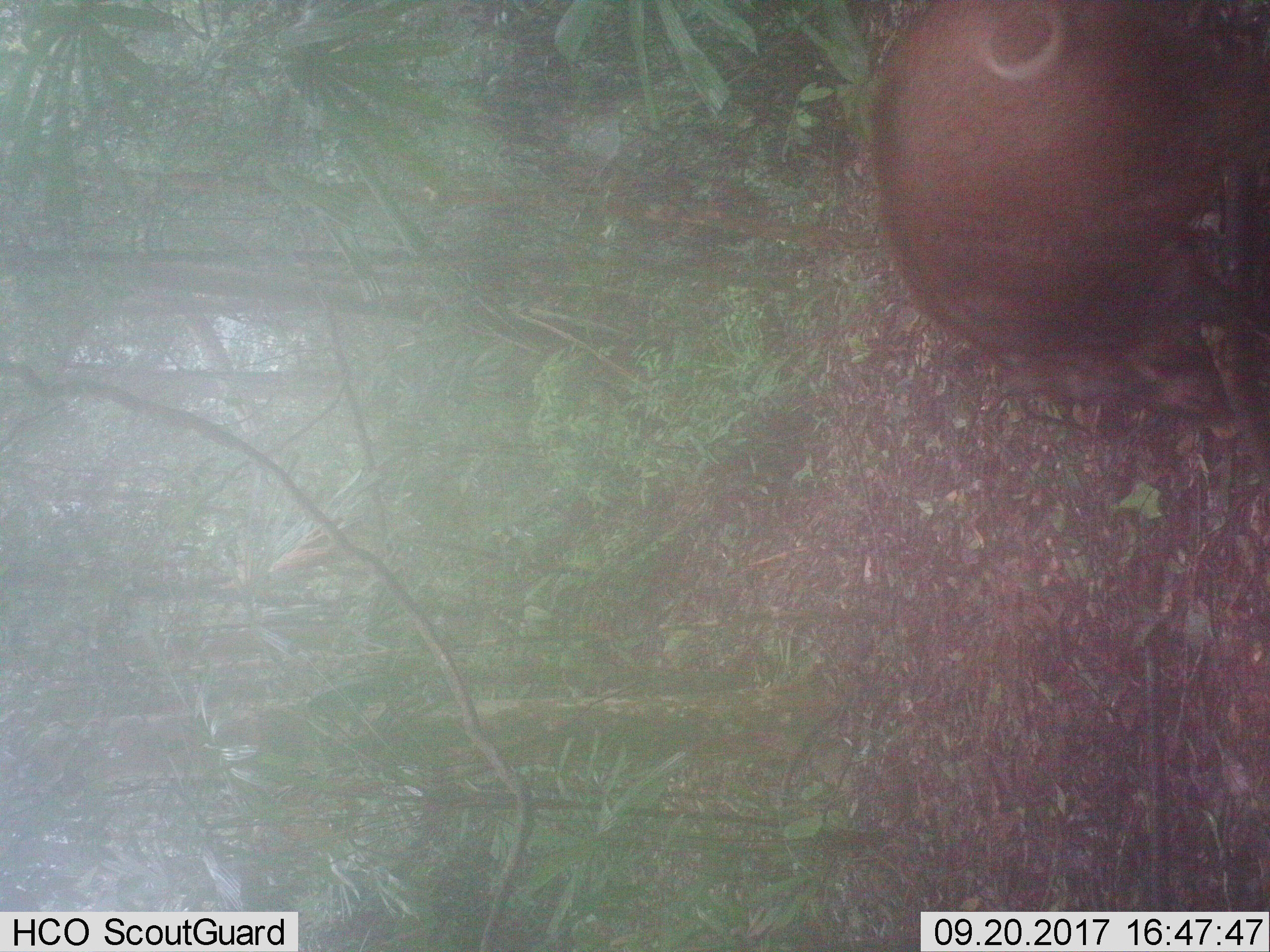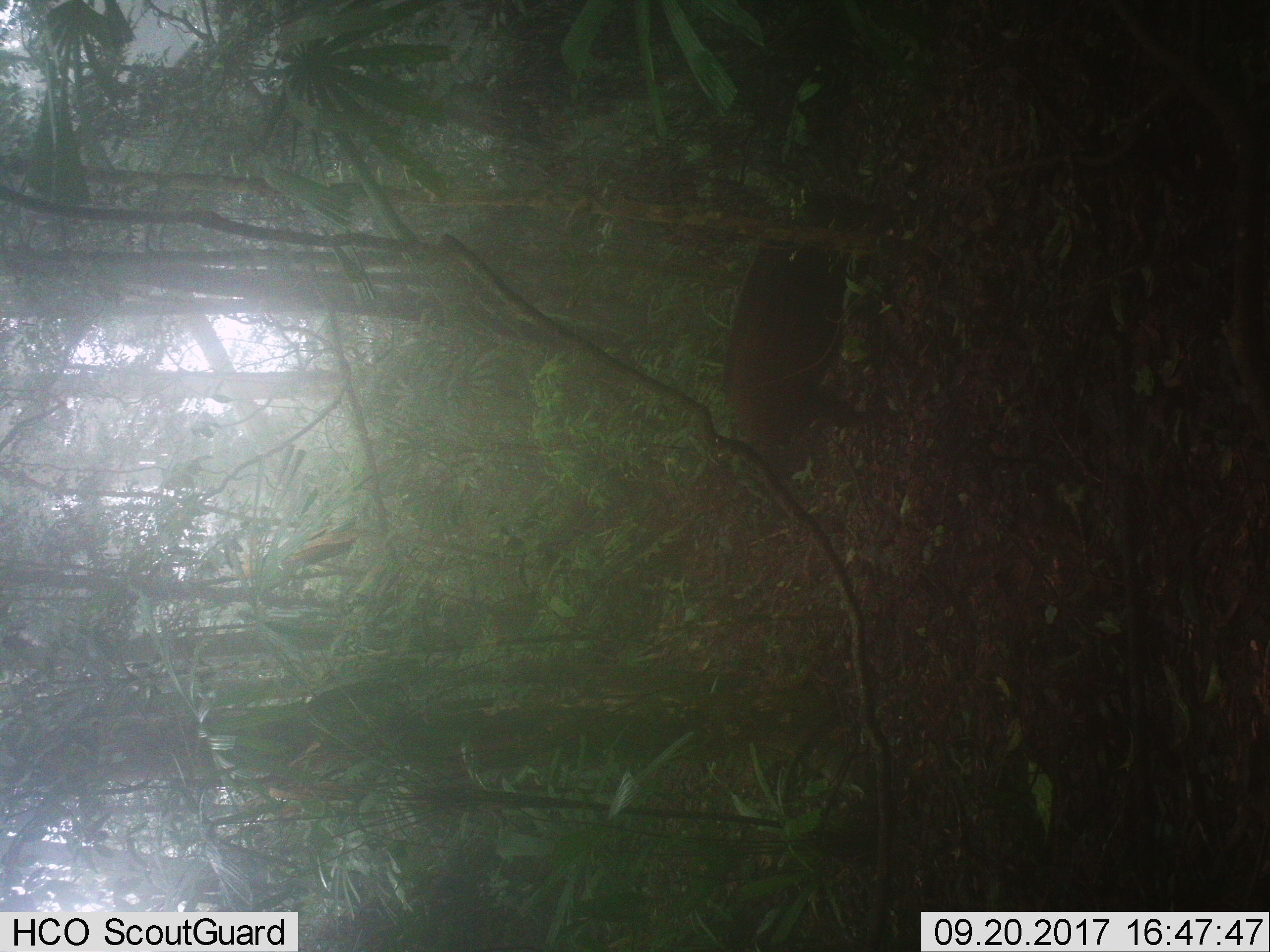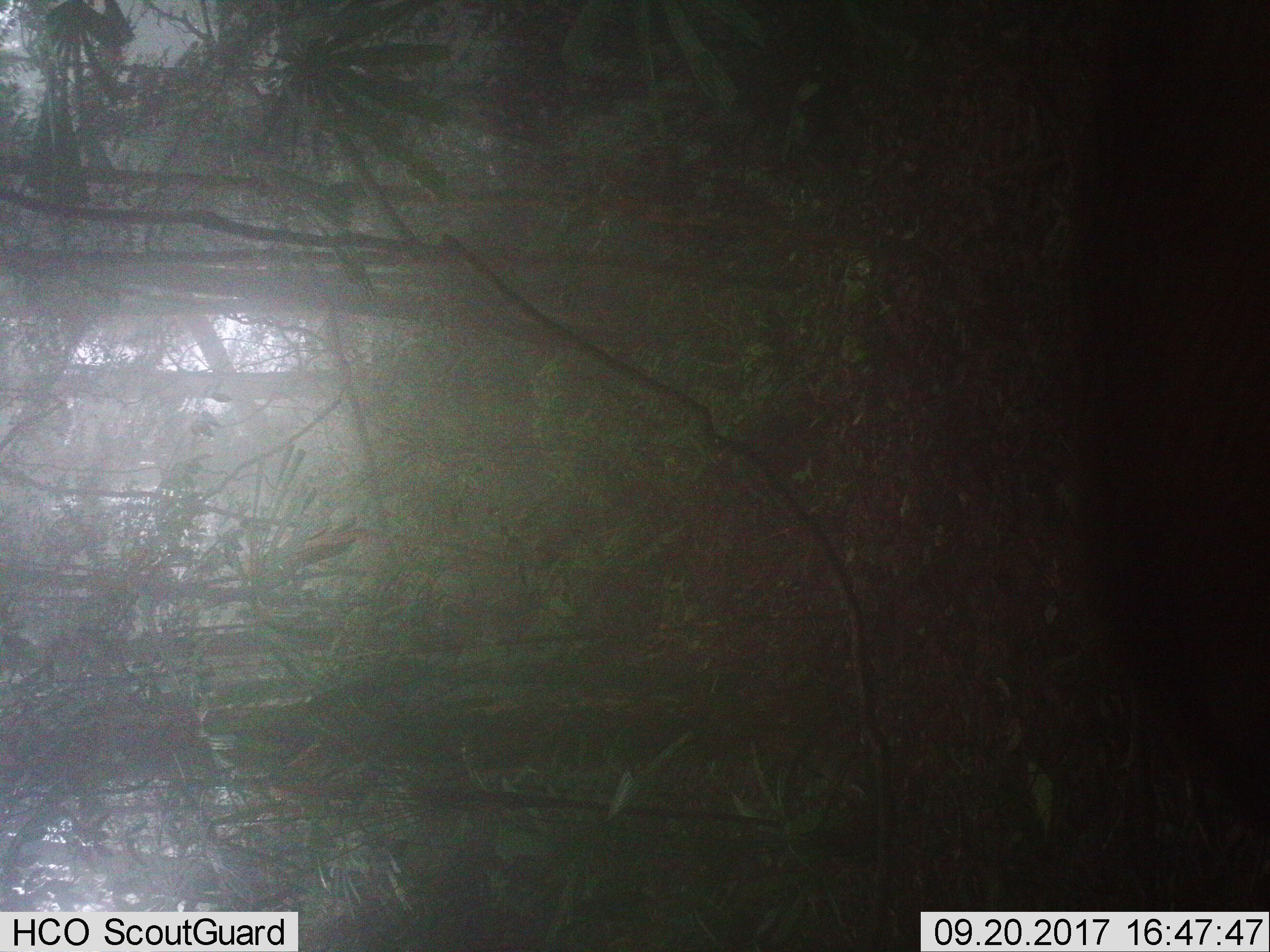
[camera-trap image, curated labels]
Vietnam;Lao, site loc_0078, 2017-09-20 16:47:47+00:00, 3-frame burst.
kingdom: Animalia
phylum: Chordata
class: Mammalia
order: Artiodactyla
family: Suidae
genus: Sus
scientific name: Sus scrofa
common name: eurasian wild pig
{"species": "eurasian wild pig (Sus scrofa)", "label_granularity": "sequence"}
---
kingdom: Animalia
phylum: Chordata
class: Mammalia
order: Artiodactyla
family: Cervidae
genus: Muntiacus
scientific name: Muntiacus rooseveltorum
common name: roosevelt's muntjac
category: roosevelts muntjac group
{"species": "roosevelts muntjac group (roosevelt's muntjac) (Muntiacus rooseveltorum)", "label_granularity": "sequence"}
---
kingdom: Animalia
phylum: Chordata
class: Mammalia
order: Artiodactyla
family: Bovidae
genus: Capricornis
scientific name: Capricornis sumatraensis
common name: chinese serow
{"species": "chinese serow (Capricornis sumatraensis)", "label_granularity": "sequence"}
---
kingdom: Animalia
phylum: Chordata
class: Mammalia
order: Artiodactyla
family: Cervidae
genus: Muntiacus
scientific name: Muntiacus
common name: muntjacs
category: unidentified muntjac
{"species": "unidentified muntjac (muntjacs) (Muntiacus)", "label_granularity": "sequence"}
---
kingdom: Animalia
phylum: Chordata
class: Mammalia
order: Primates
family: Cercopithecidae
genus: Macaca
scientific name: Macaca arctoides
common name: stump-tailed macaque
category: stump tailed macaque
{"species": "stump tailed macaque (stump-tailed macaque) (Macaca arctoides)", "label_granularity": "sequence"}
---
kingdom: Animalia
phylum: Chordata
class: Mammalia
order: Carnivora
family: Herpestidae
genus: Urva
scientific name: Urva urva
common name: crab-eating mongoose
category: crab eating mongoose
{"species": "crab eating mongoose (crab-eating mongoose) (Urva urva)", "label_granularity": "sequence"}